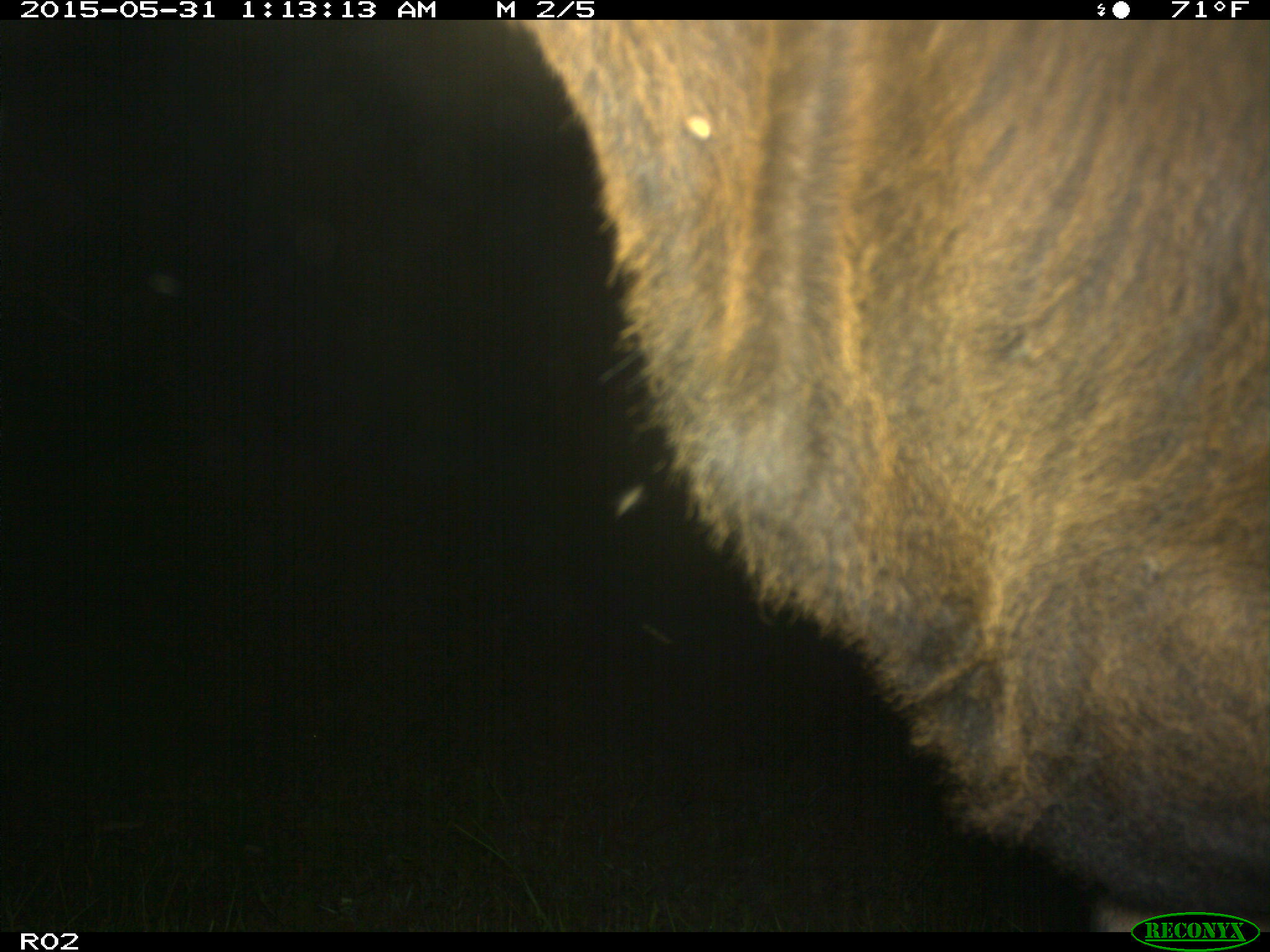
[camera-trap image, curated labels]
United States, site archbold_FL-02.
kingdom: Animalia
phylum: Chordata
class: Mammalia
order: Artiodactyla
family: Bovidae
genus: Bos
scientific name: Bos taurus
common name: domestic cow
Bos taurus (domestic cow).